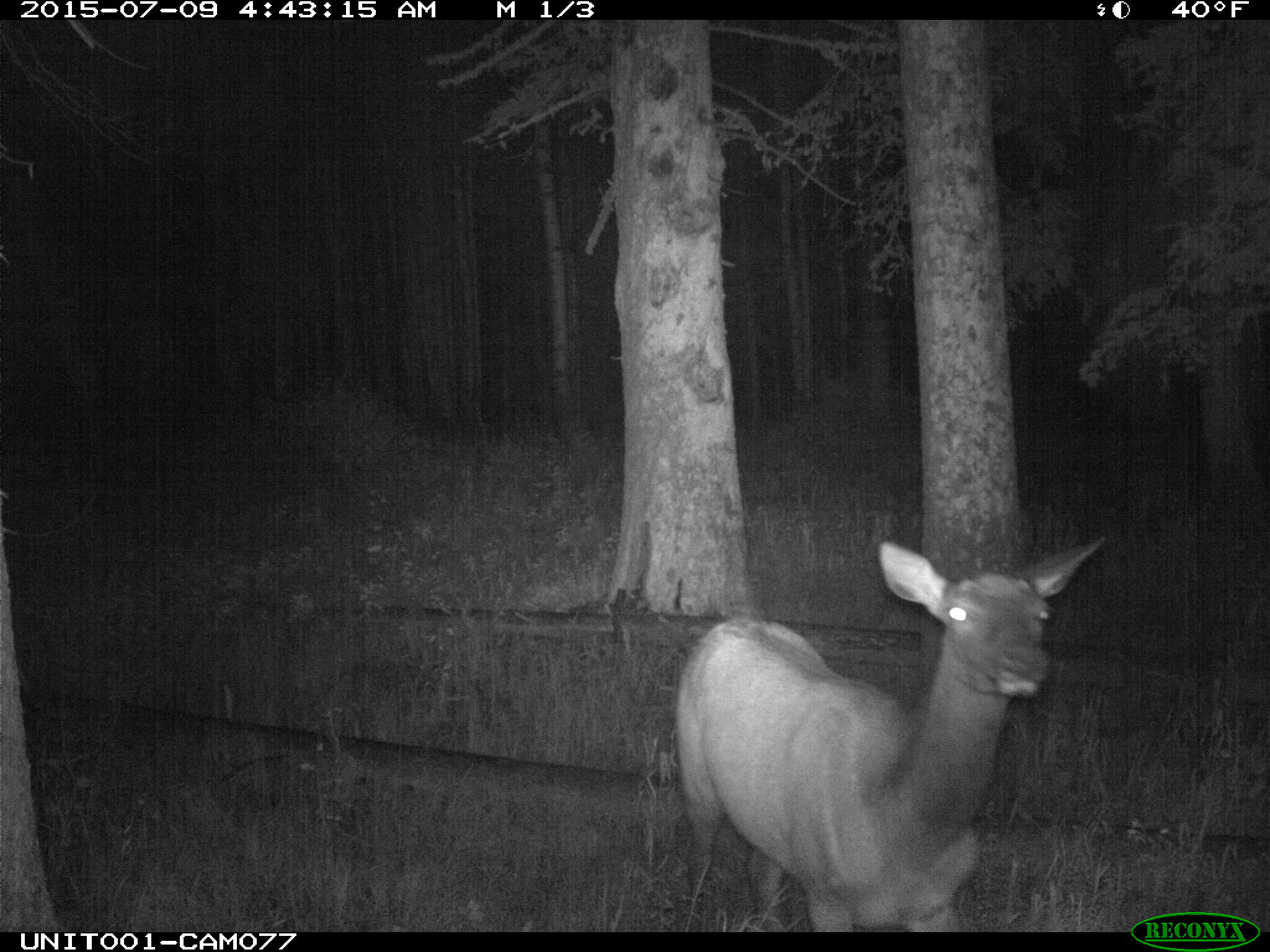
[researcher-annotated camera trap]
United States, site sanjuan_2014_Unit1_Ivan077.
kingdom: Animalia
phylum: Chordata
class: Mammalia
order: Artiodactyla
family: Cervidae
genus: Cervus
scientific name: Cervus elaphus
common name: red deer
Cervus elaphus (red deer).